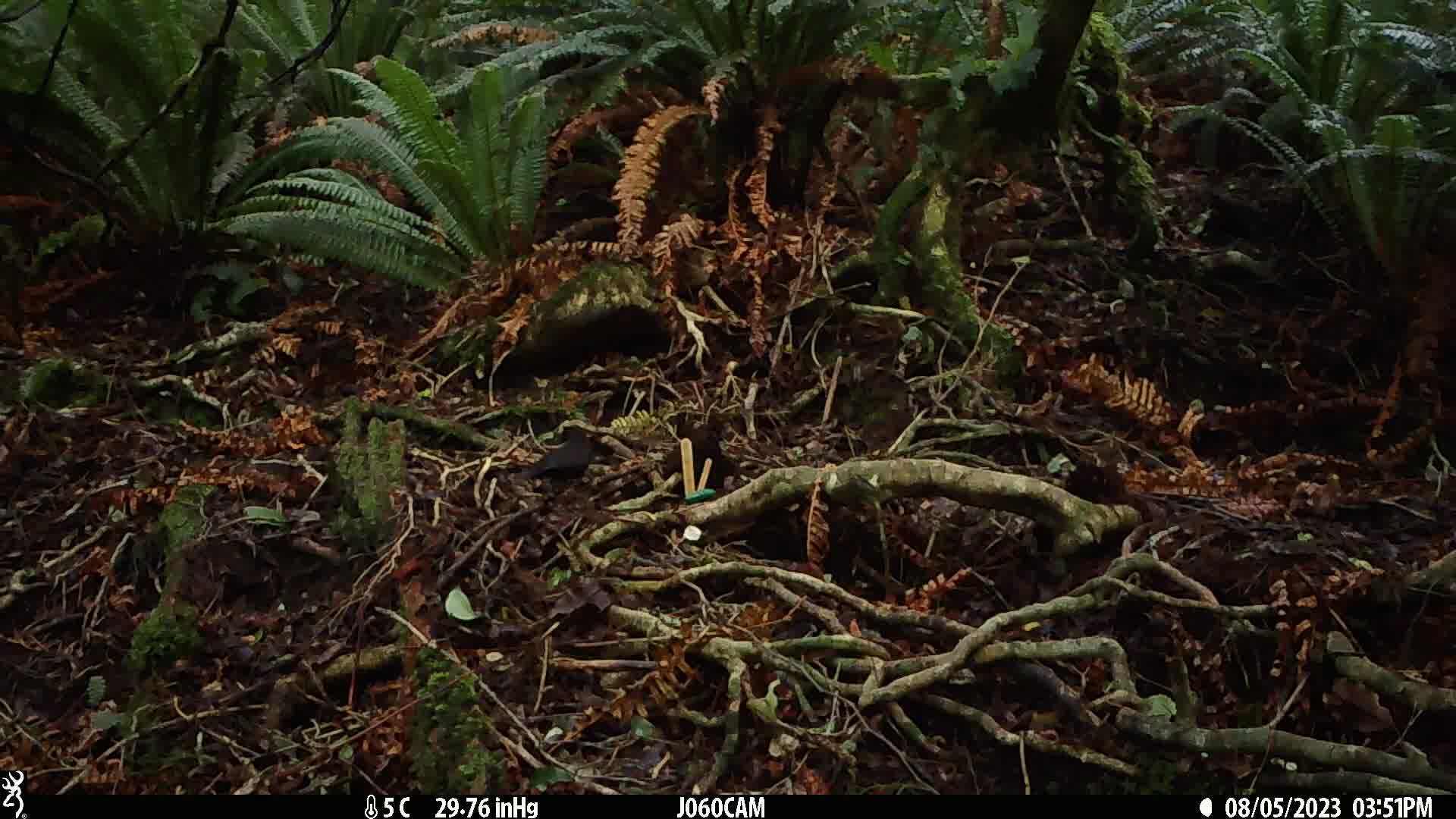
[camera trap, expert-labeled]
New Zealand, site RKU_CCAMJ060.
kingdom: Animalia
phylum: Chordata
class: Aves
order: Passeriformes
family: Turdidae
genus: Turdus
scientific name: Turdus merula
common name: eurasian blackbird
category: blackbird